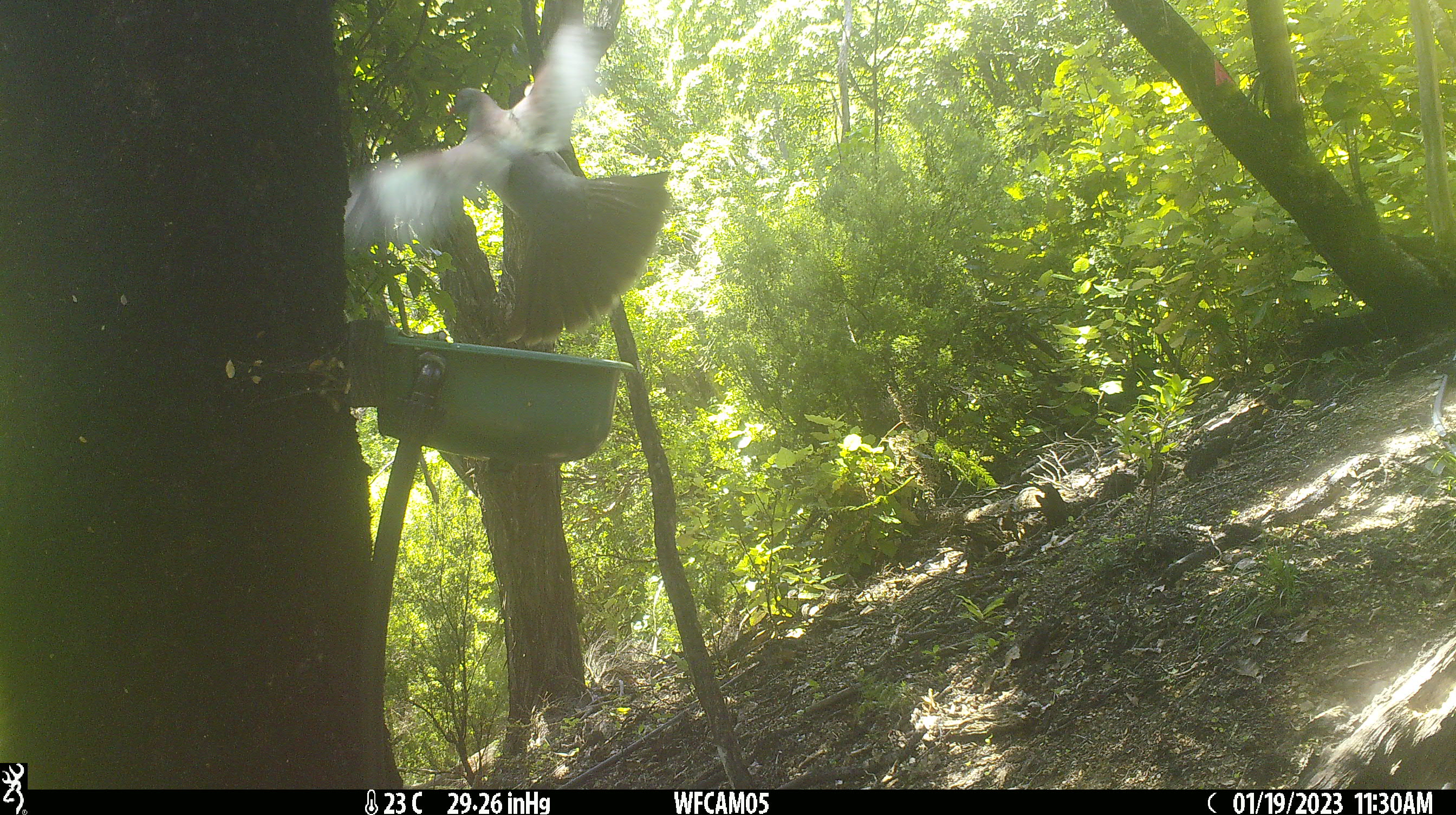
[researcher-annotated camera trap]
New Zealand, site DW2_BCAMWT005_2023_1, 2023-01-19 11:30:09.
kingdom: Animalia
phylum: Chordata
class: Aves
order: Columbiformes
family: Columbidae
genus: Hemiphaga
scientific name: Hemiphaga novaeseelandiae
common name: new zealand pigeon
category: kereru